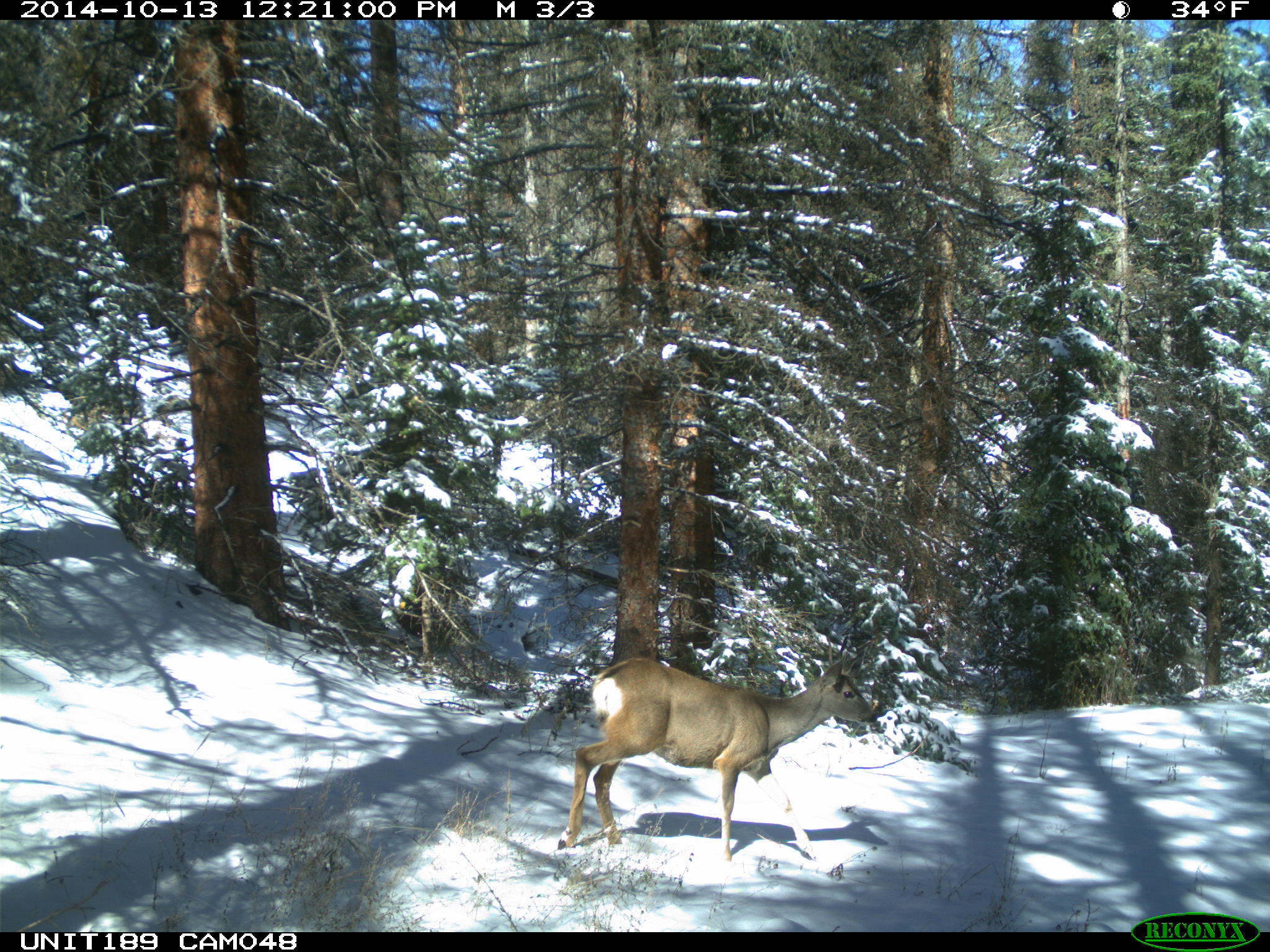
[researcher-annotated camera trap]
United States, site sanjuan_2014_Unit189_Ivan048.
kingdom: Animalia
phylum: Chordata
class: Mammalia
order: Artiodactyla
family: Cervidae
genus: Odocoileus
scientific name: Odocoileus hemionus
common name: mule deer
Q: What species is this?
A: Odocoileus hemionus (mule deer).